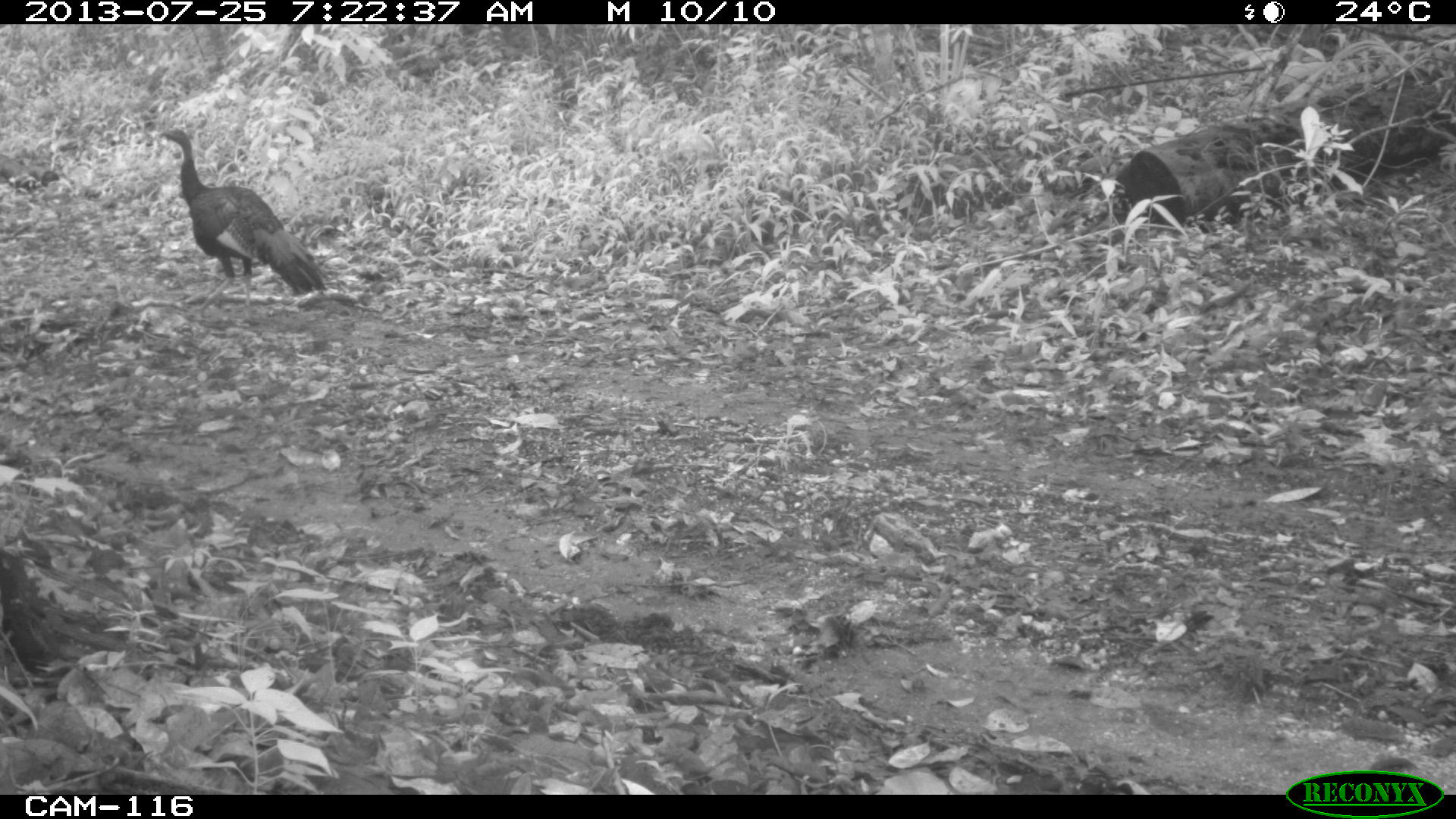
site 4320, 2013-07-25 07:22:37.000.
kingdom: Animalia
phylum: Chordata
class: Aves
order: Galliformes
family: Phasianidae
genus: Meleagris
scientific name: Meleagris ocellata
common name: ocellated turkey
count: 1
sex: male